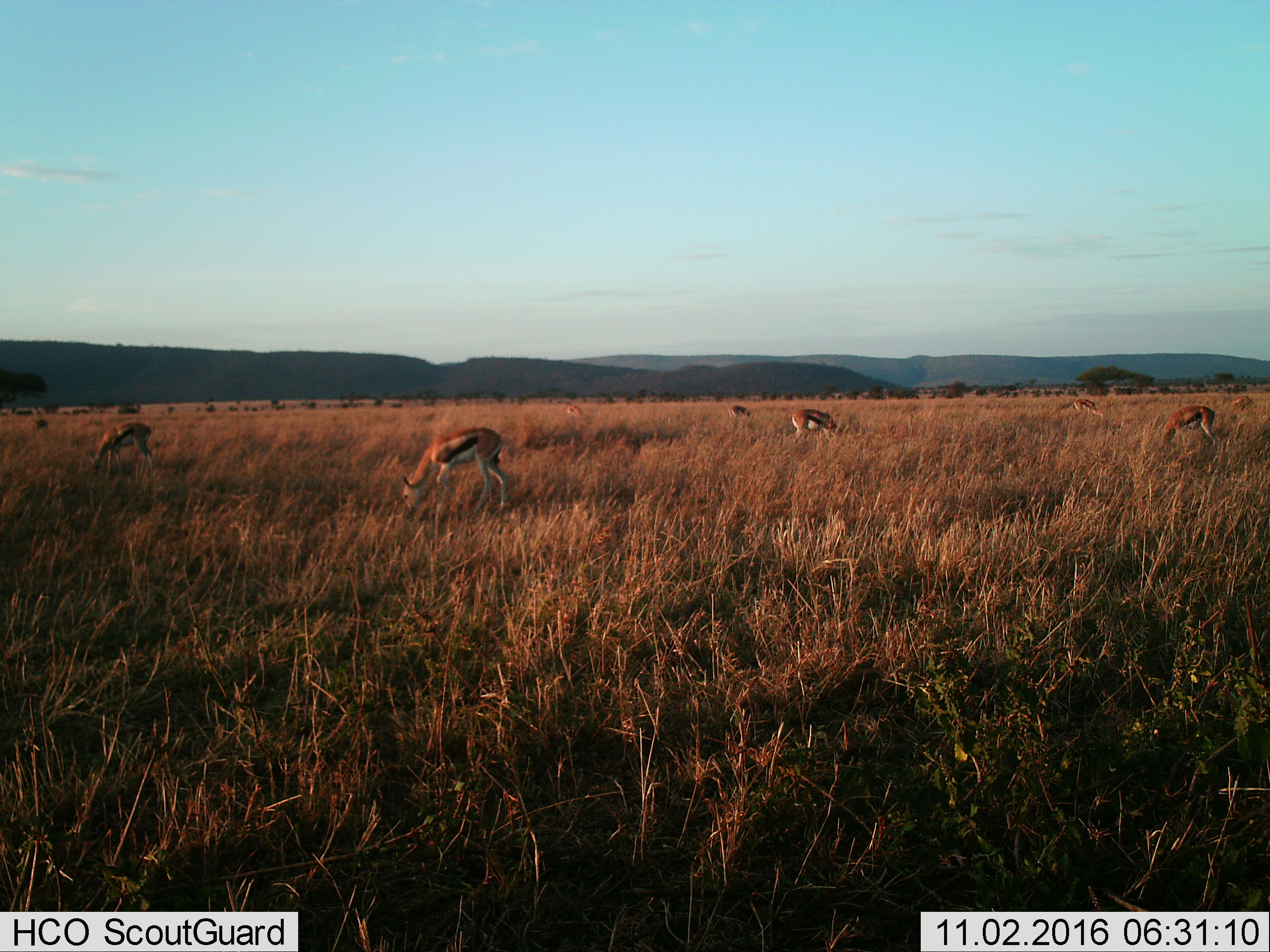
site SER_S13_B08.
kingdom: Animalia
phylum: Chordata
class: Mammalia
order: Artiodactyla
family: Bovidae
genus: Eudorcas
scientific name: Eudorcas thomsonii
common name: thomson's gazelle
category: gazellethomsons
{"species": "gazellethomsons (thomson's gazelle) (Eudorcas thomsonii)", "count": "8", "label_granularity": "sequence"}